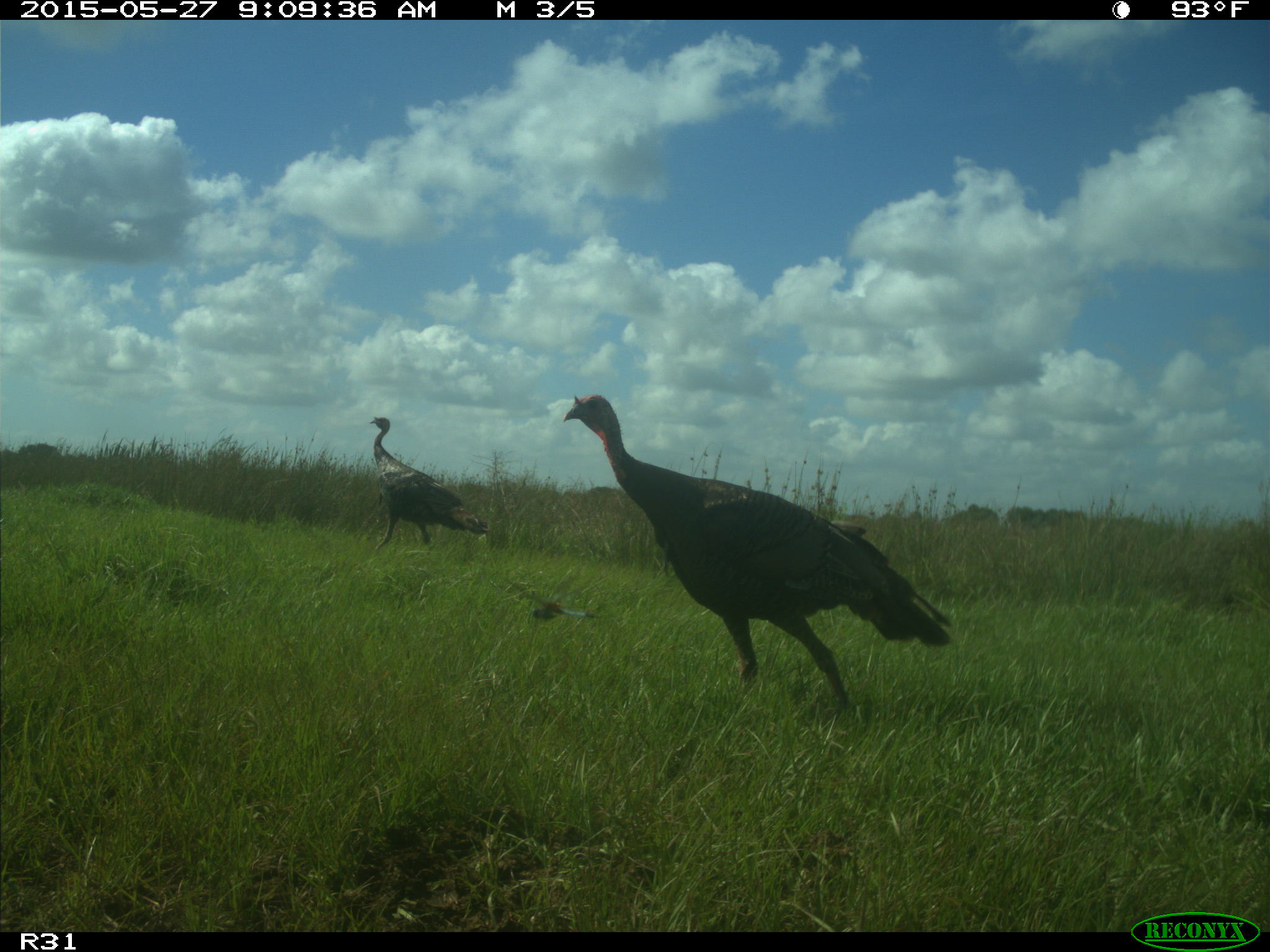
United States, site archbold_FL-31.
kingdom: Animalia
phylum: Chordata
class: Aves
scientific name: Aves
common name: birds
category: unidentified bird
Unidentified bird (birds) (Aves).